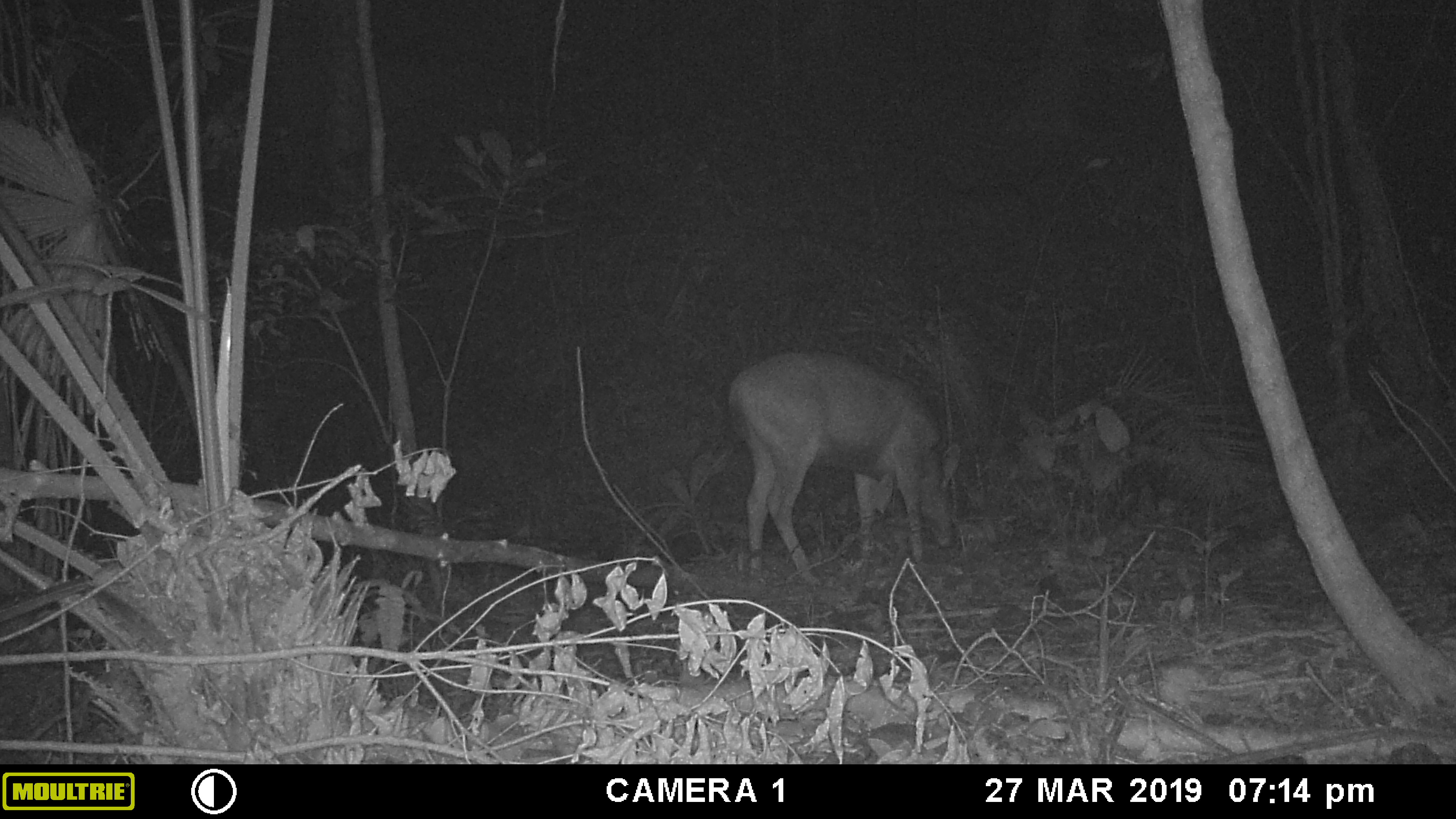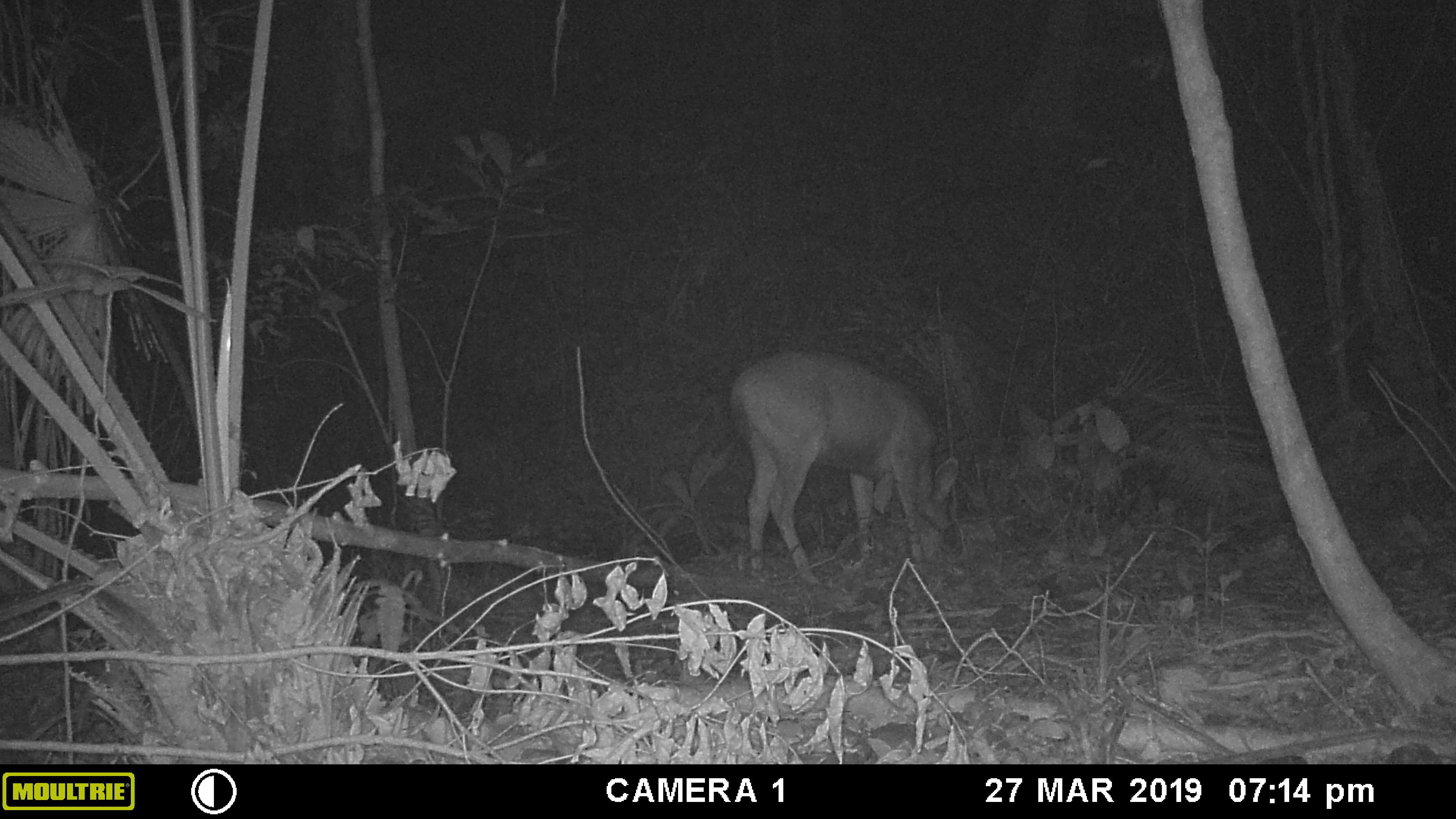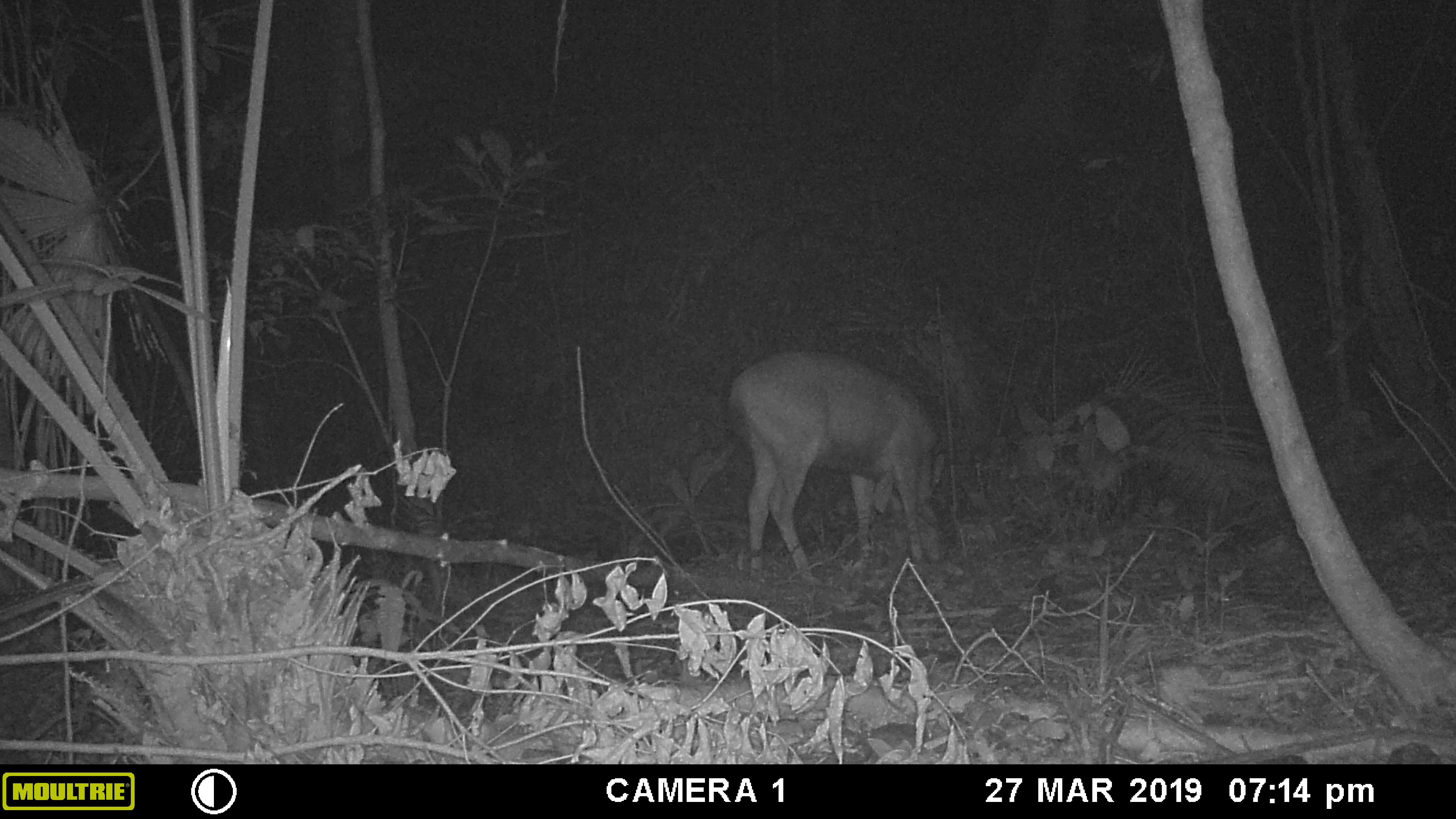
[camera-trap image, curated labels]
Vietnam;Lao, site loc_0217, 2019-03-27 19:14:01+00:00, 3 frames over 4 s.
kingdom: Animalia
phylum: Chordata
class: Mammalia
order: Artiodactyla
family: Cervidae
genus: Rusa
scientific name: Rusa unicolor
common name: sambar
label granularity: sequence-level